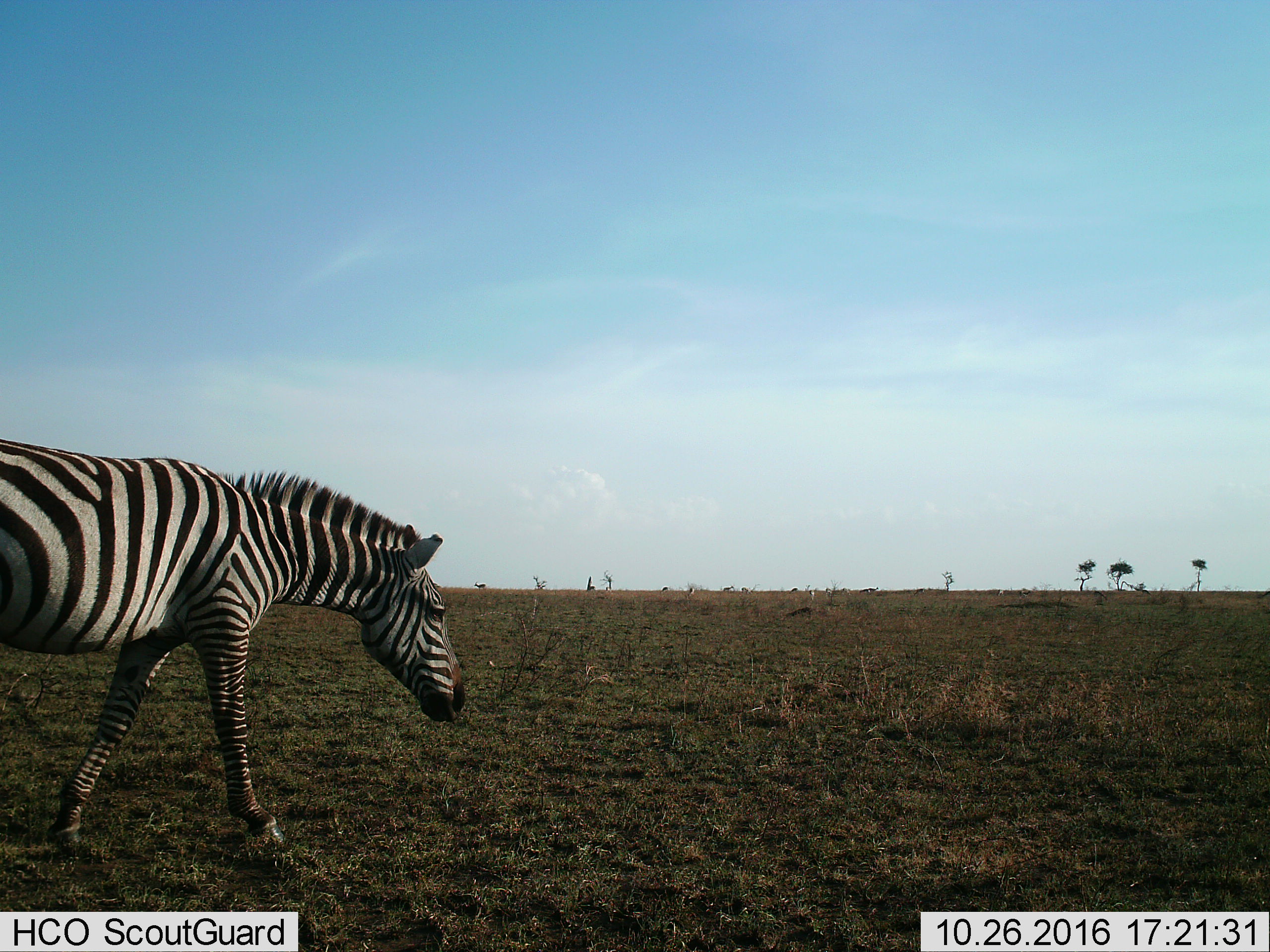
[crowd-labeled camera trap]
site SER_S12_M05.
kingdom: Animalia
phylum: Chordata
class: Mammalia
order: Perissodactyla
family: Equidae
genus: Equus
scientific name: Equus quagga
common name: plains zebra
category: zebraplains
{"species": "zebraplains (plains zebra) (Equus quagga)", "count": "1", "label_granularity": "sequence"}